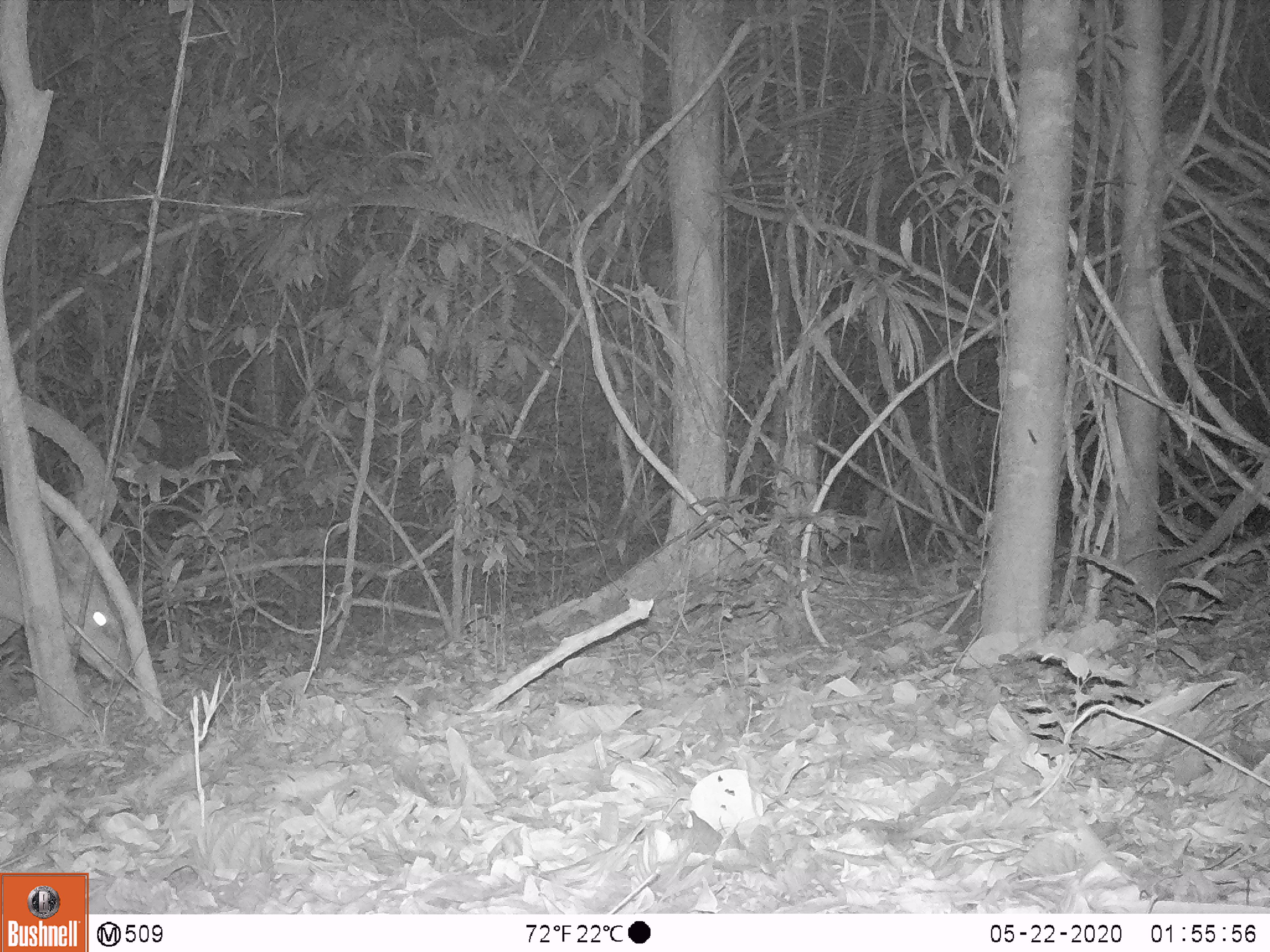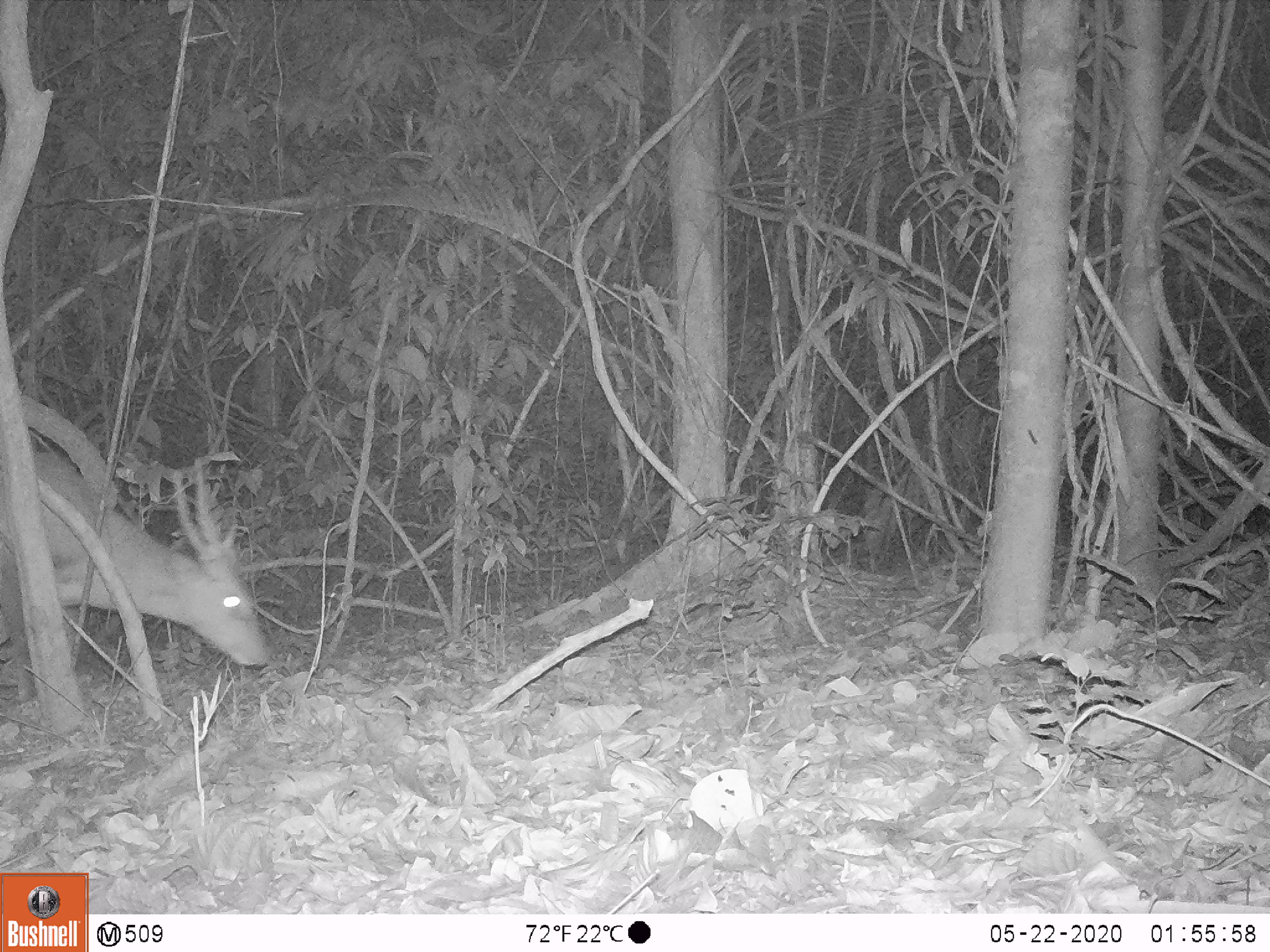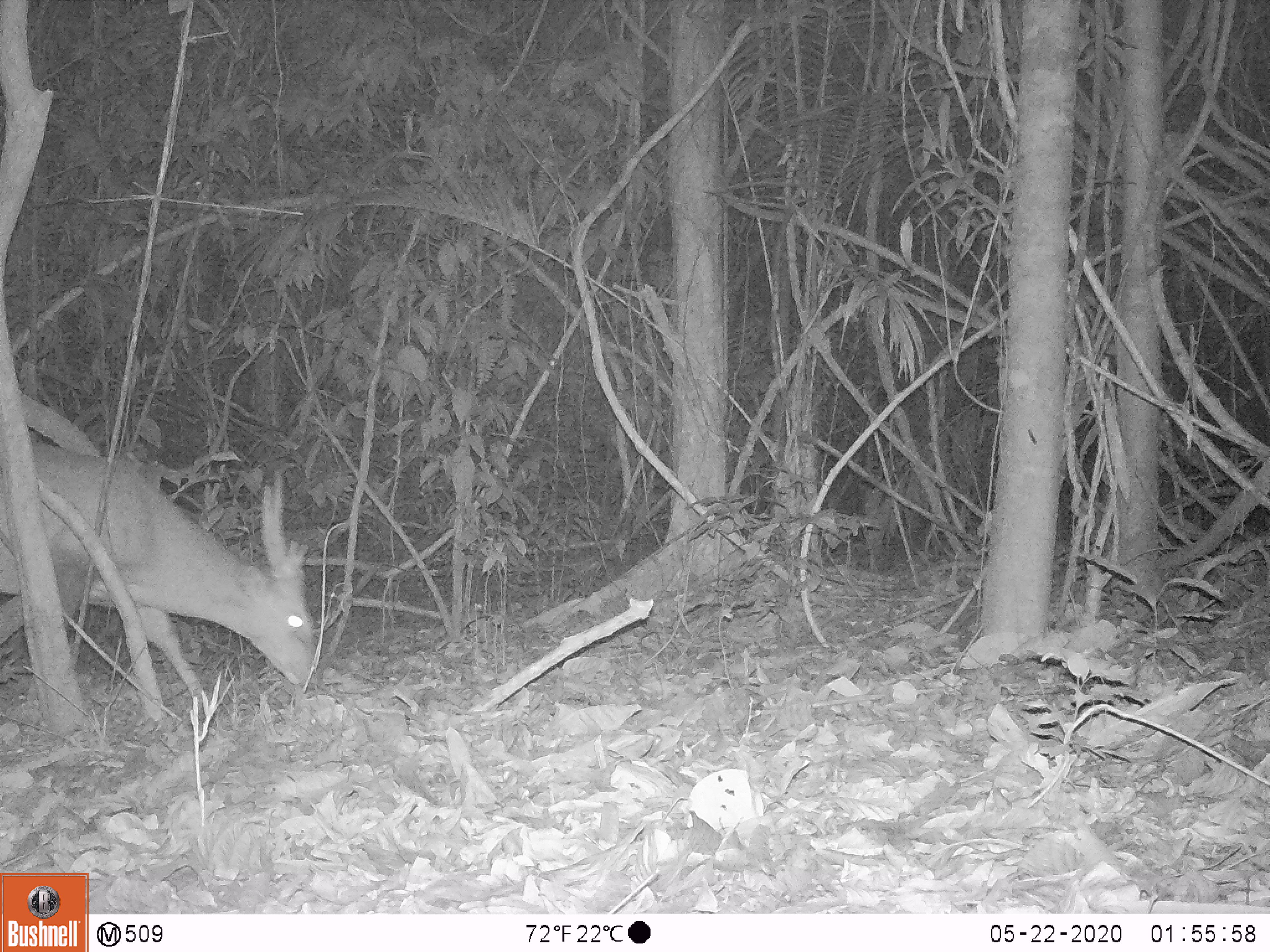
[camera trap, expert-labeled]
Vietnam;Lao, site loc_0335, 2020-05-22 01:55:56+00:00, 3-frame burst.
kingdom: Animalia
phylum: Chordata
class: Mammalia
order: Artiodactyla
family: Cervidae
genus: Muntiacus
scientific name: Muntiacus vuquangensis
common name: large-antlered muntjac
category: large antlered muntjac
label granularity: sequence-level